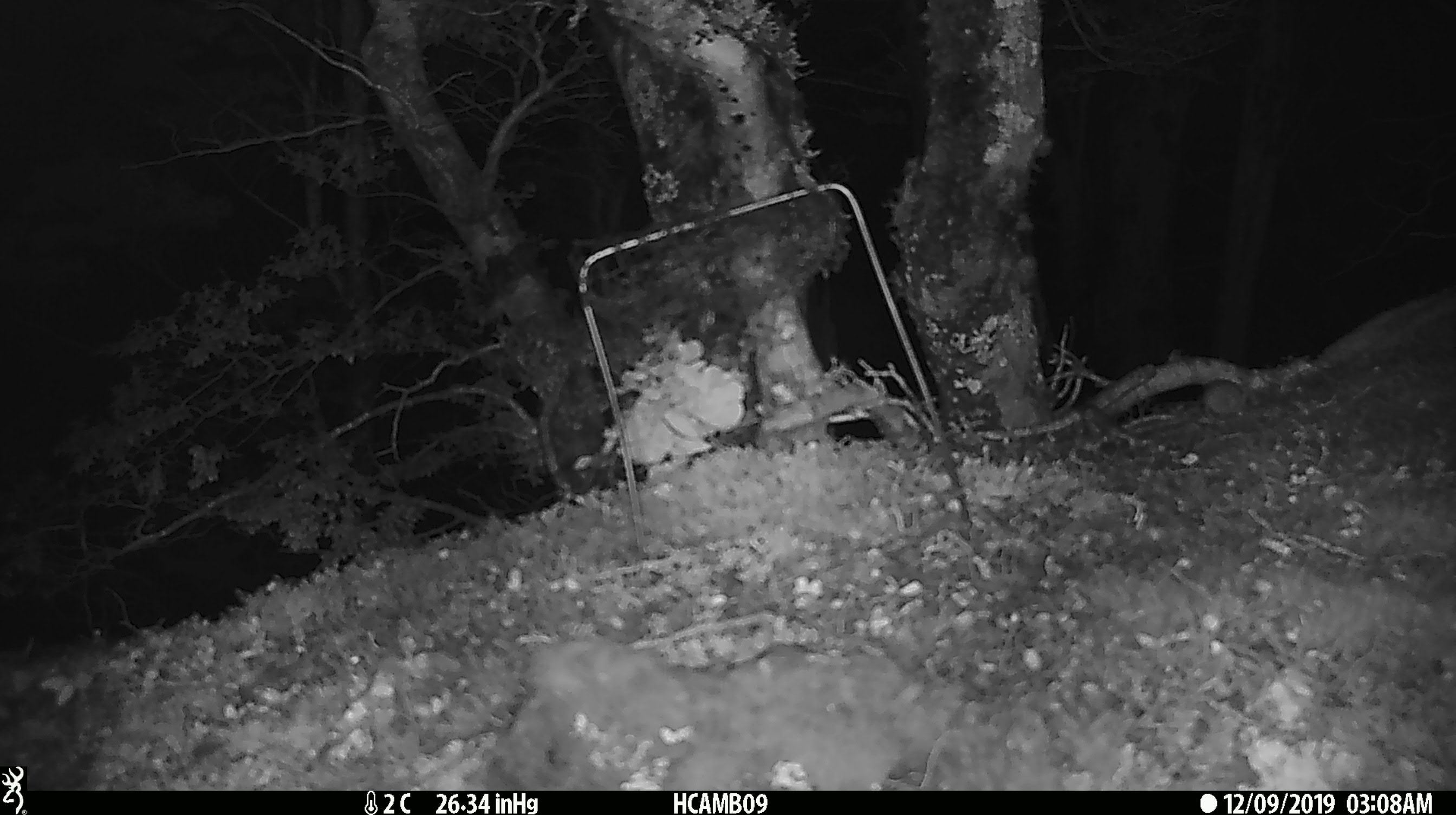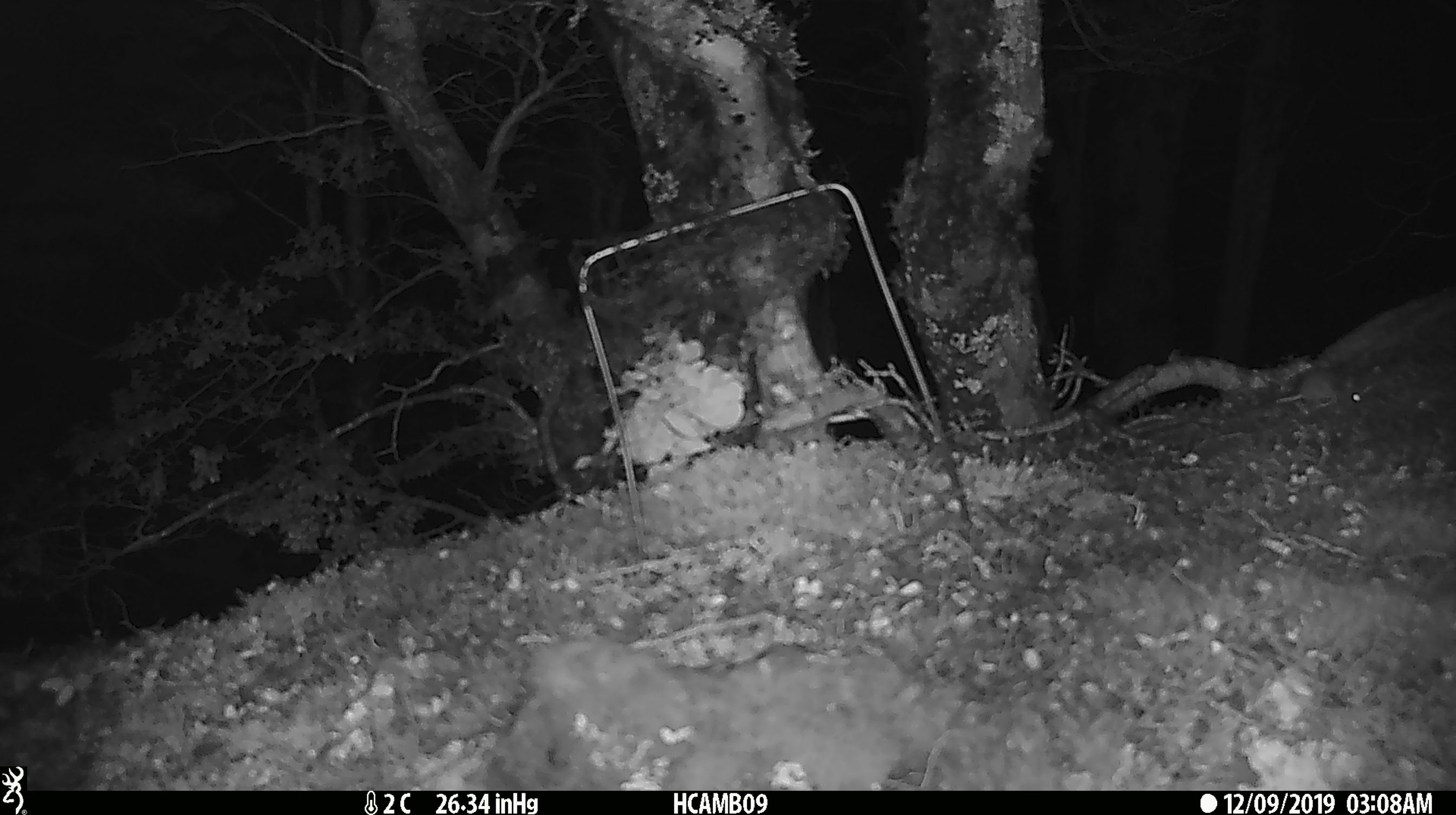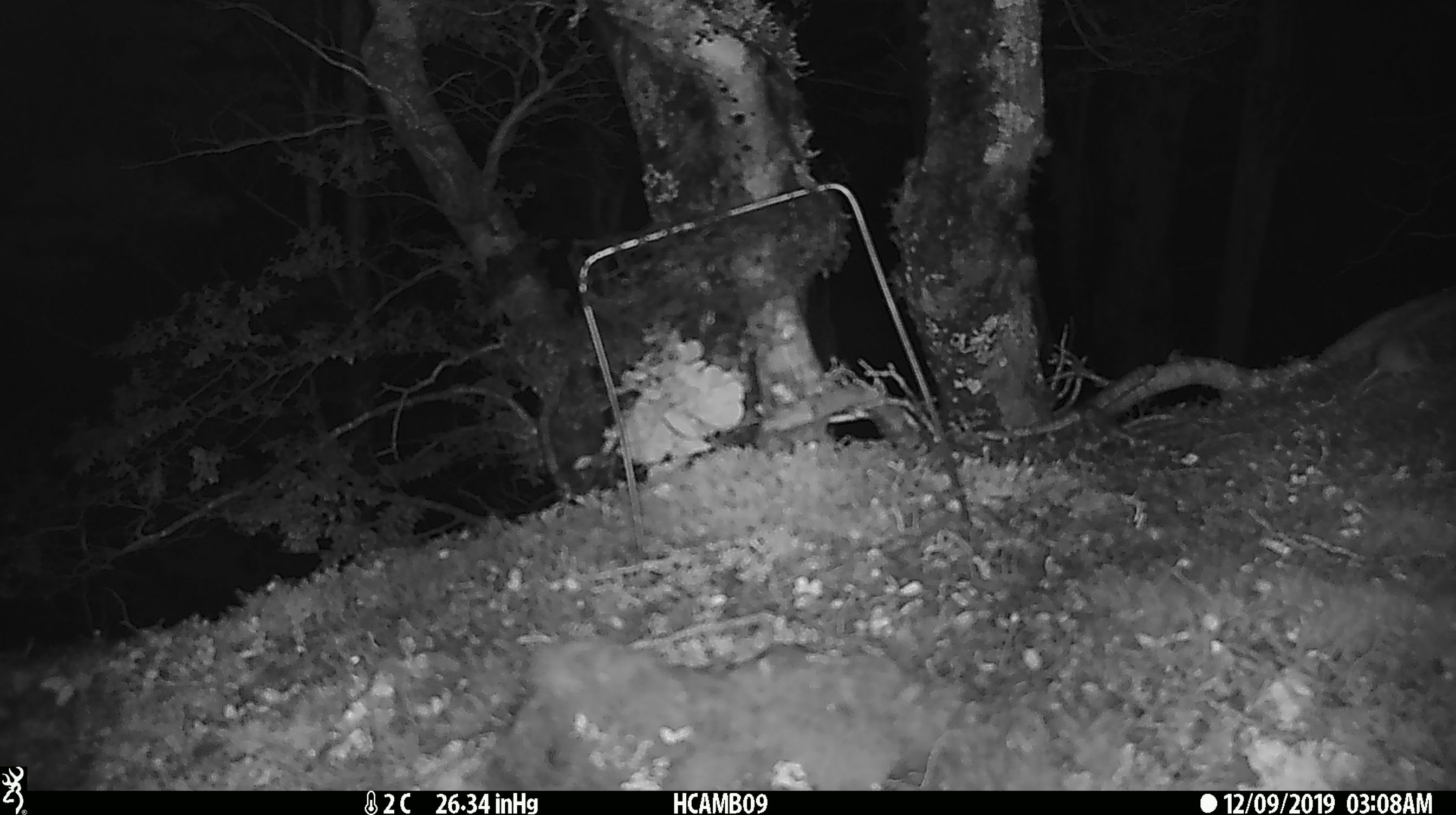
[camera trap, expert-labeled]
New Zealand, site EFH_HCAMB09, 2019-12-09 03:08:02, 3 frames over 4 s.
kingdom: Animalia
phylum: Chordata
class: Mammalia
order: Rodentia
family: Muridae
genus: Mus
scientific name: Mus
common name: mouse